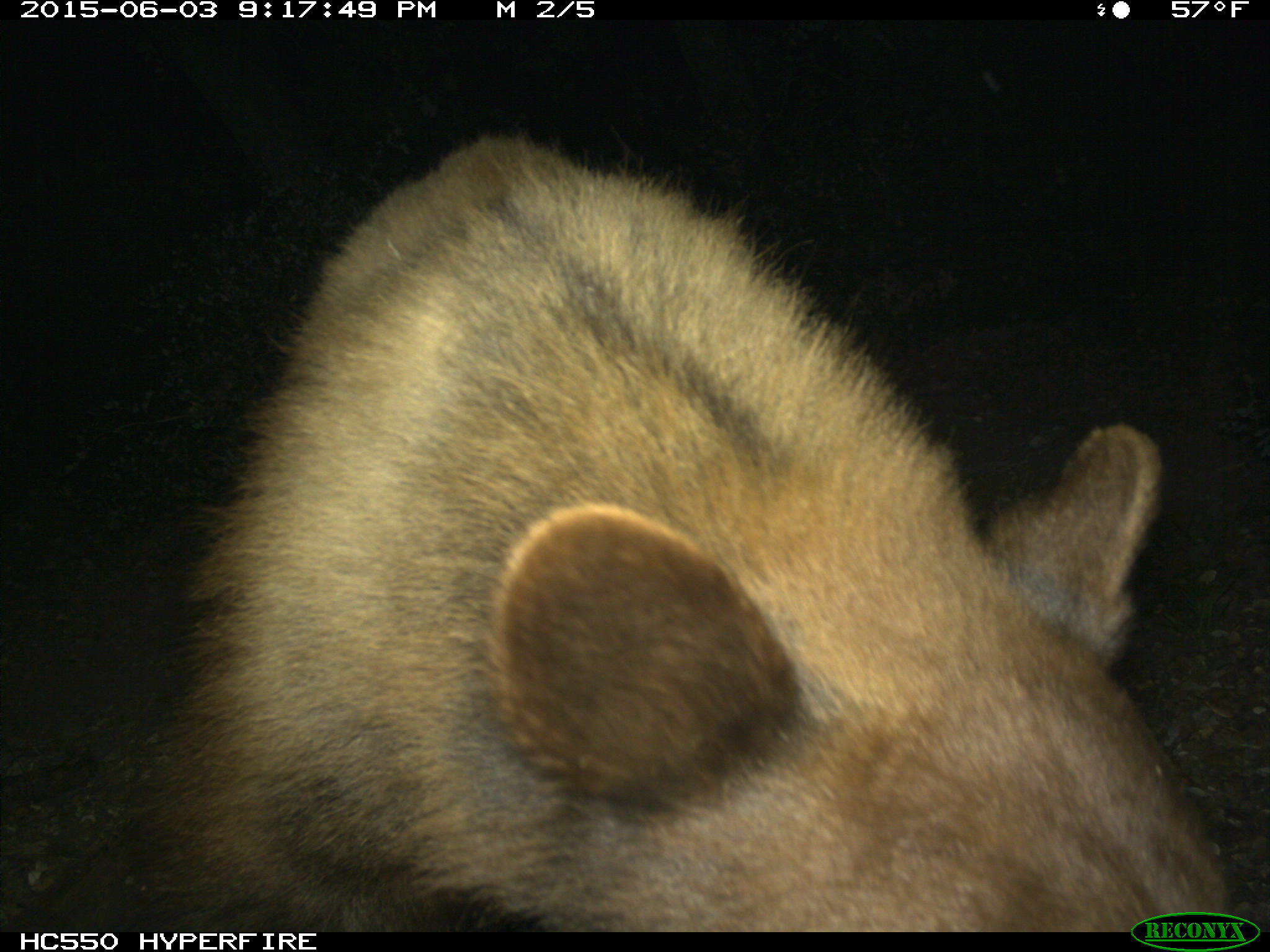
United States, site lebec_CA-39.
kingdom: Animalia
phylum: Chordata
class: Mammalia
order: Carnivora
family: Ursidae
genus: Ursus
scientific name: Ursus americanus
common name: american black bear